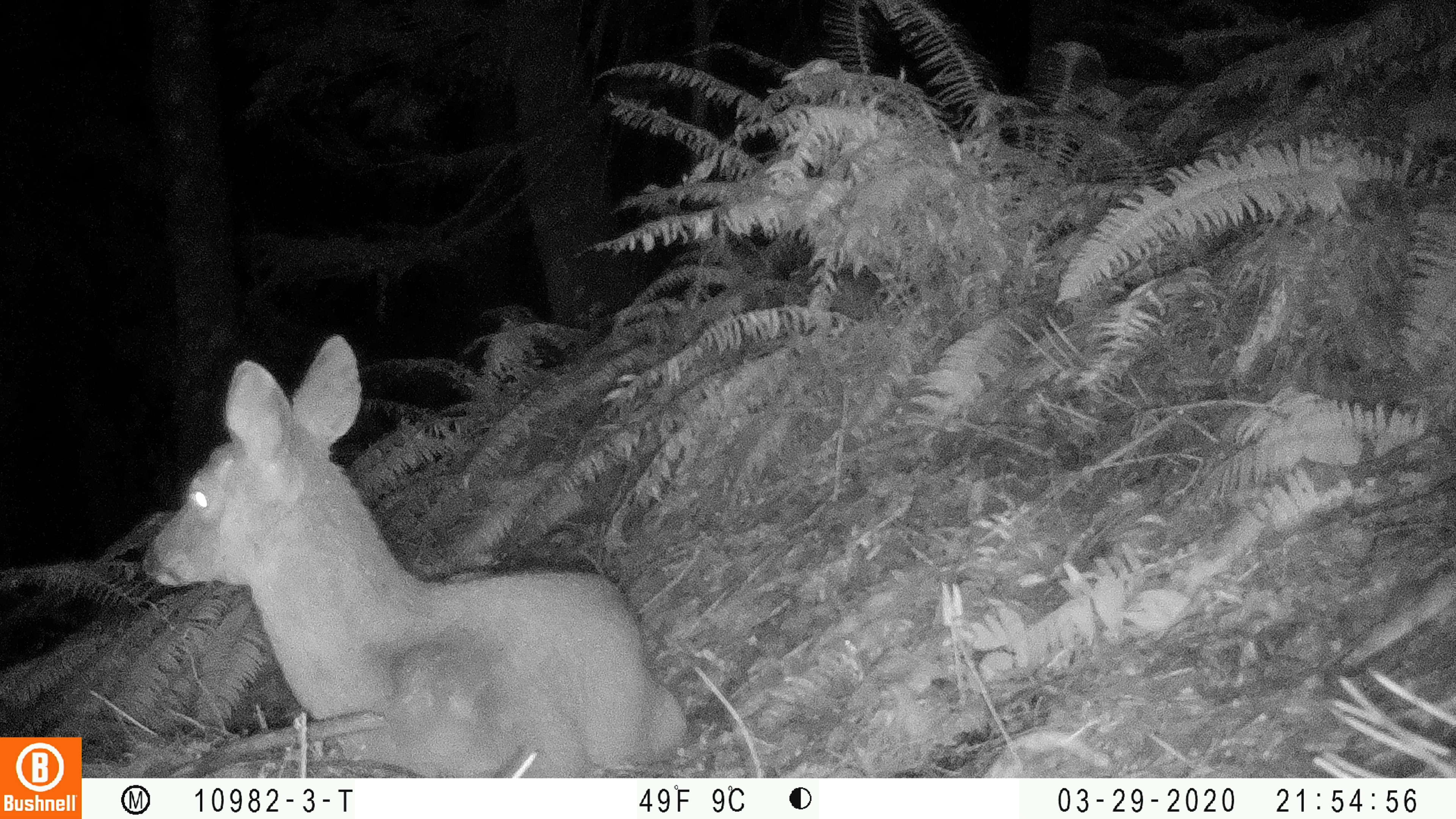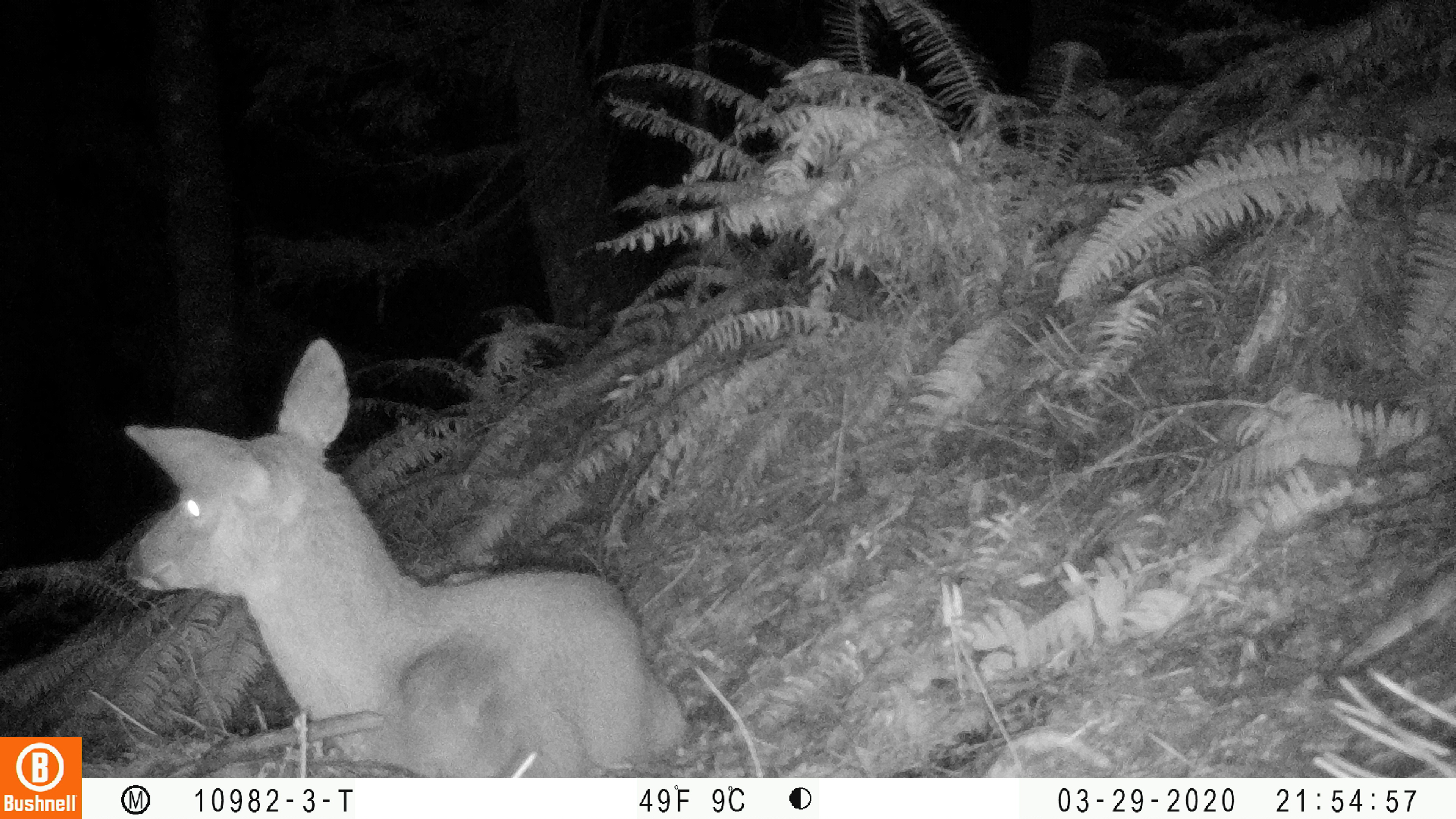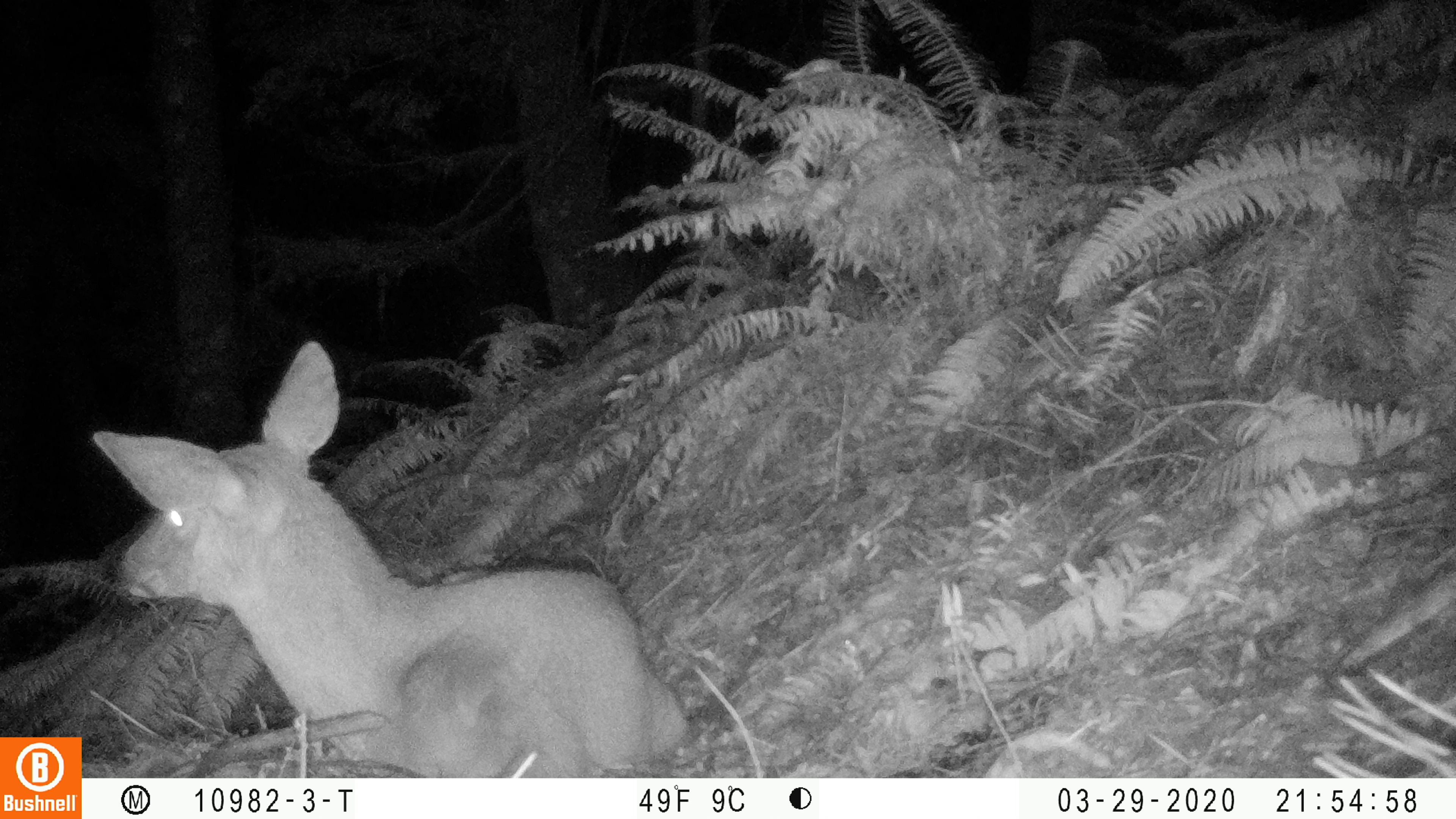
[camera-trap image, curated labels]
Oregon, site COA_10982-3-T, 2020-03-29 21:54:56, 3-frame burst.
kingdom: Animalia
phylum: Chordata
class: Mammalia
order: Artiodactyla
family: Cervidae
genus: Odocoileus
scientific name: Odocoileus hemionus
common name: black-tailed deer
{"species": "black-tailed deer (Odocoileus hemionus)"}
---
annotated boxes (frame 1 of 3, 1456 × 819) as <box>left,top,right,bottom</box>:
black-tailed deer: <box>129,327,696,770</box>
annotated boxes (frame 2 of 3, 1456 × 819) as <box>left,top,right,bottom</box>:
black-tailed deer: <box>112,332,696,768</box>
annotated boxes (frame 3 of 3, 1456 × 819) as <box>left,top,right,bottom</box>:
black-tailed deer: <box>90,332,698,765</box>